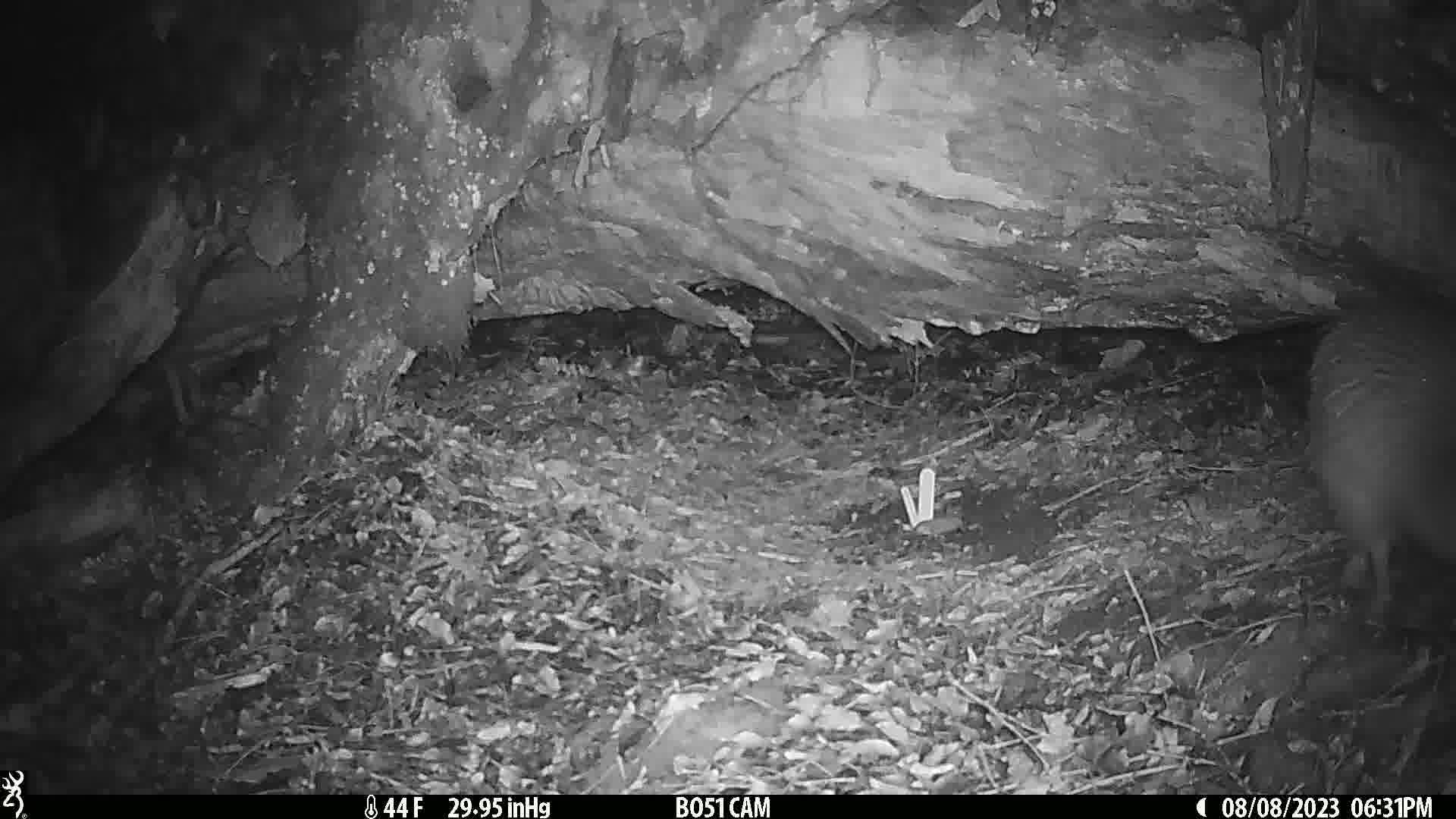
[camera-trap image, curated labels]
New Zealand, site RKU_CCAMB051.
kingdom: Animalia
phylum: Chordata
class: Aves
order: Apterygiformes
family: Apterygidae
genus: Apteryx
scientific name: Apteryx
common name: kiwi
Kiwi (Apteryx).